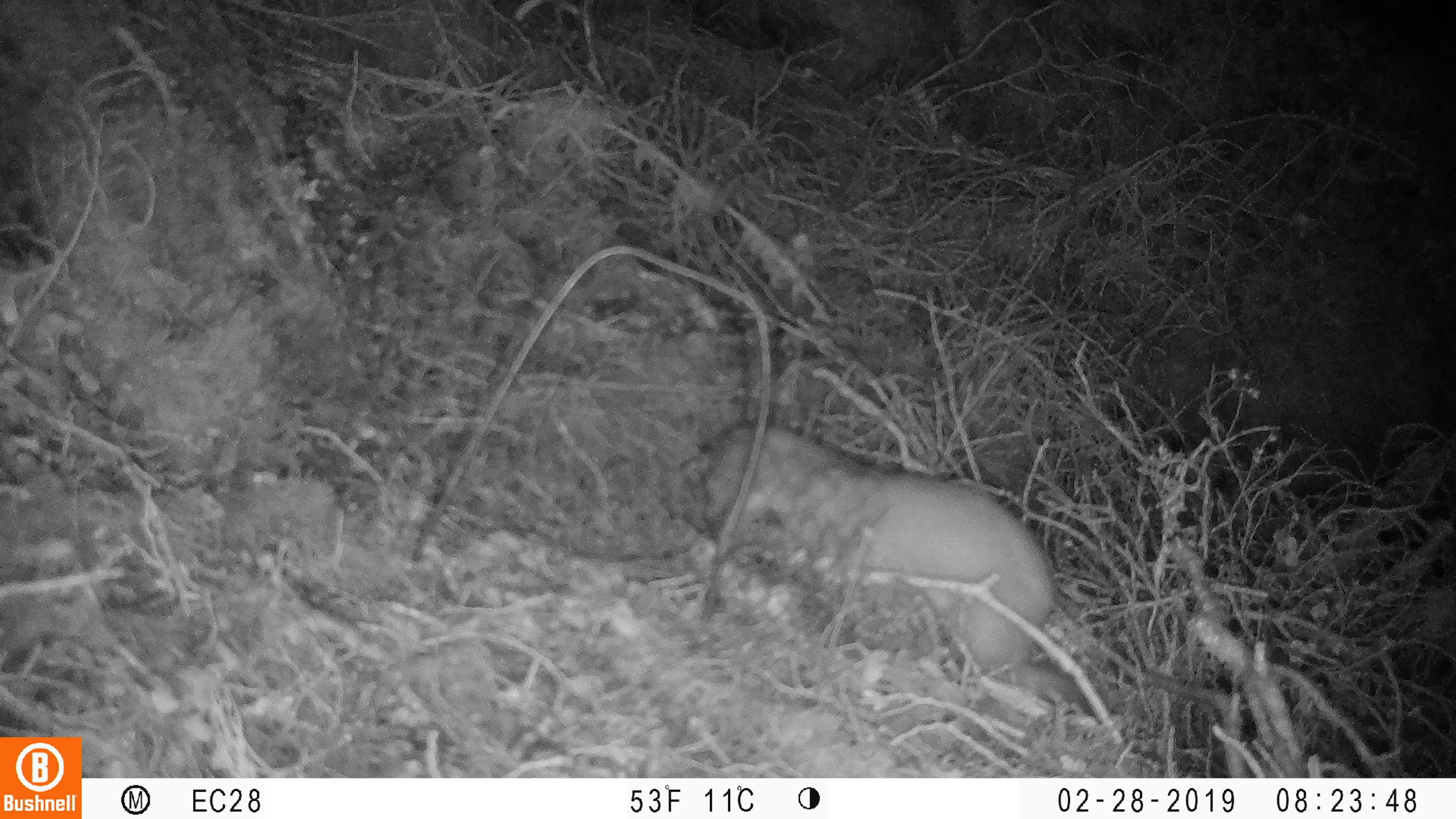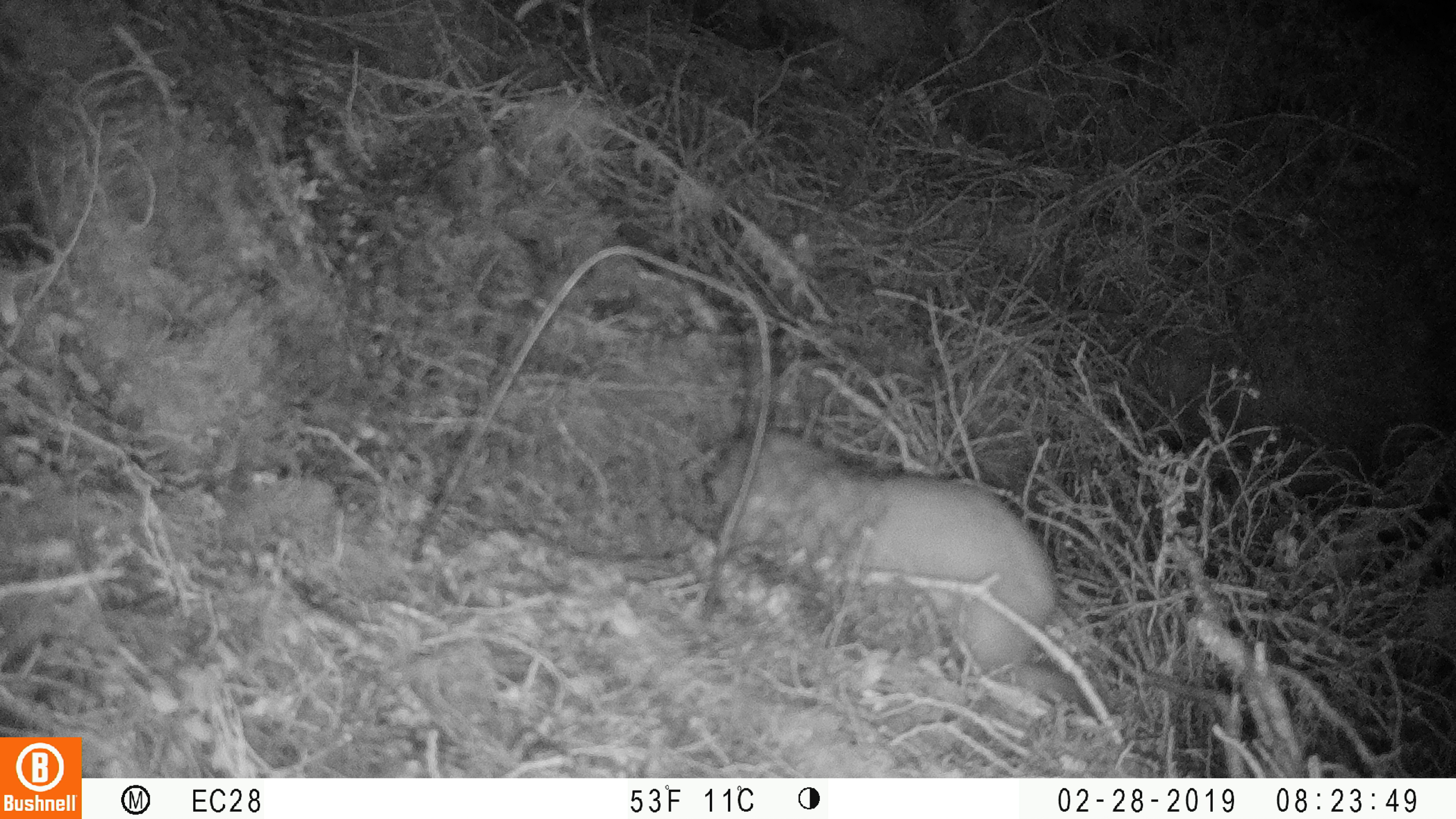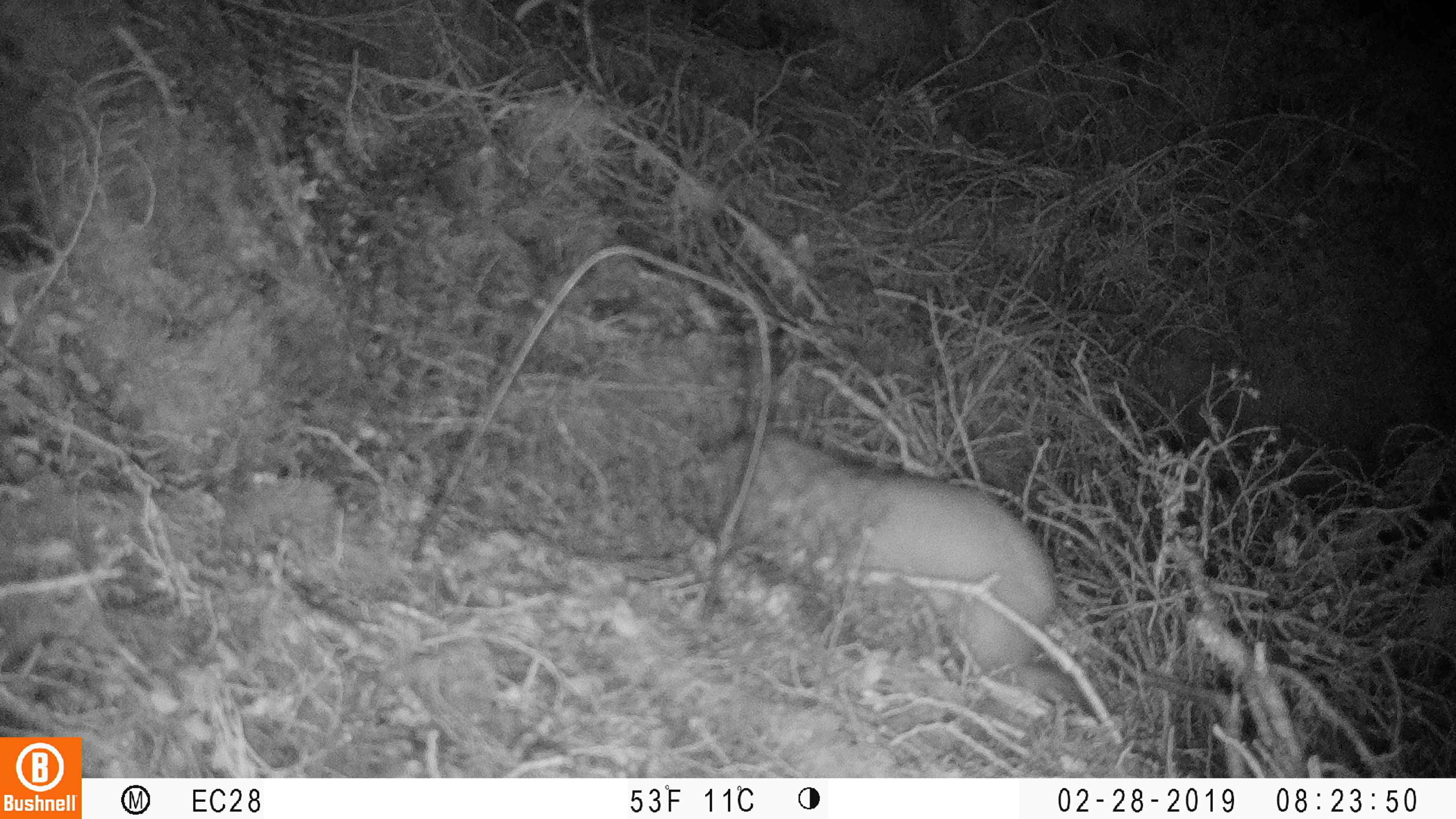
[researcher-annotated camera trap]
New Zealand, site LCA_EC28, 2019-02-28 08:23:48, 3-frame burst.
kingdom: Animalia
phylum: Chordata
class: Mammalia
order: Carnivora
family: Mustelidae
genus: Mustela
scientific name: Mustela erminea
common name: stoat